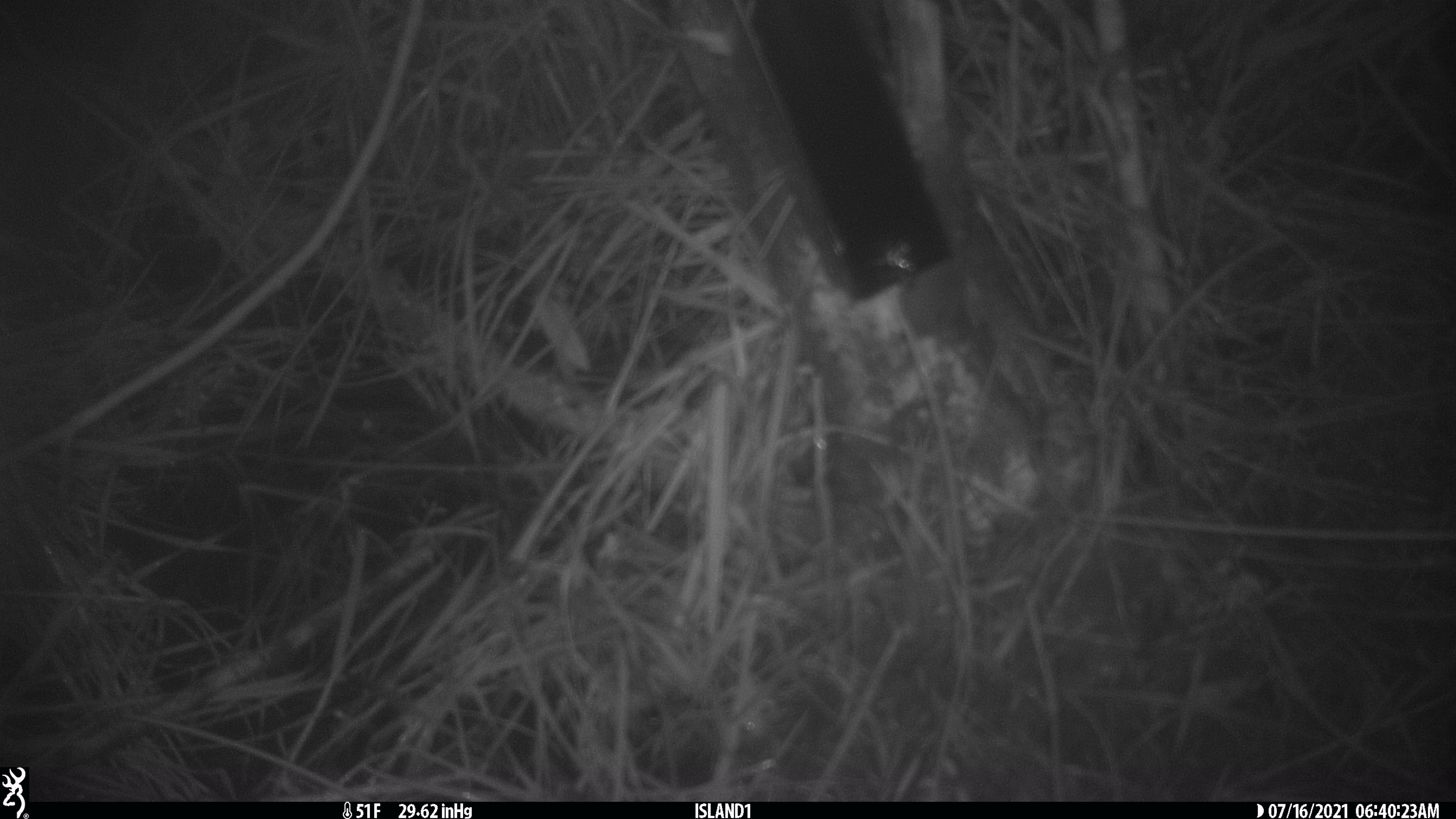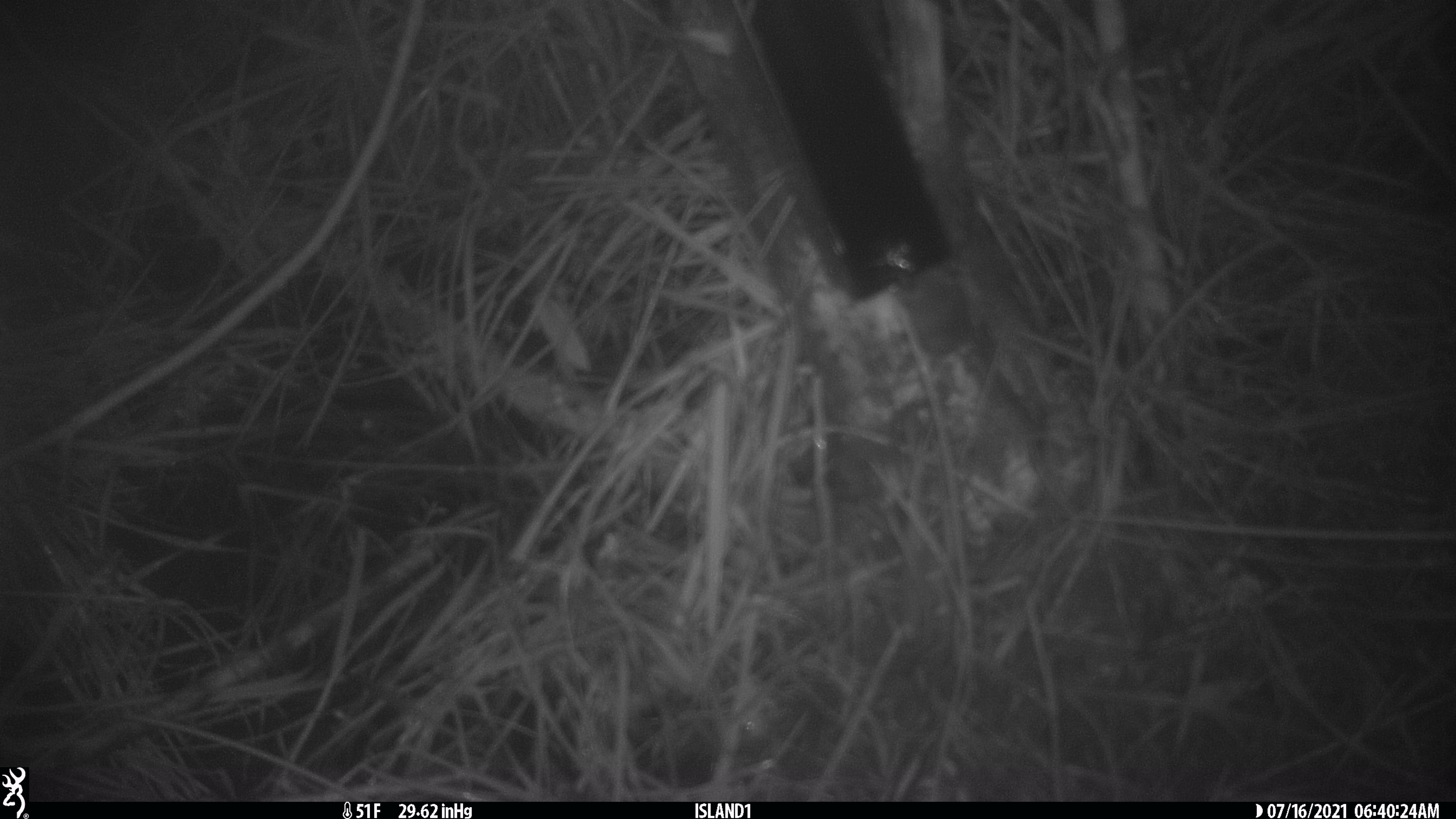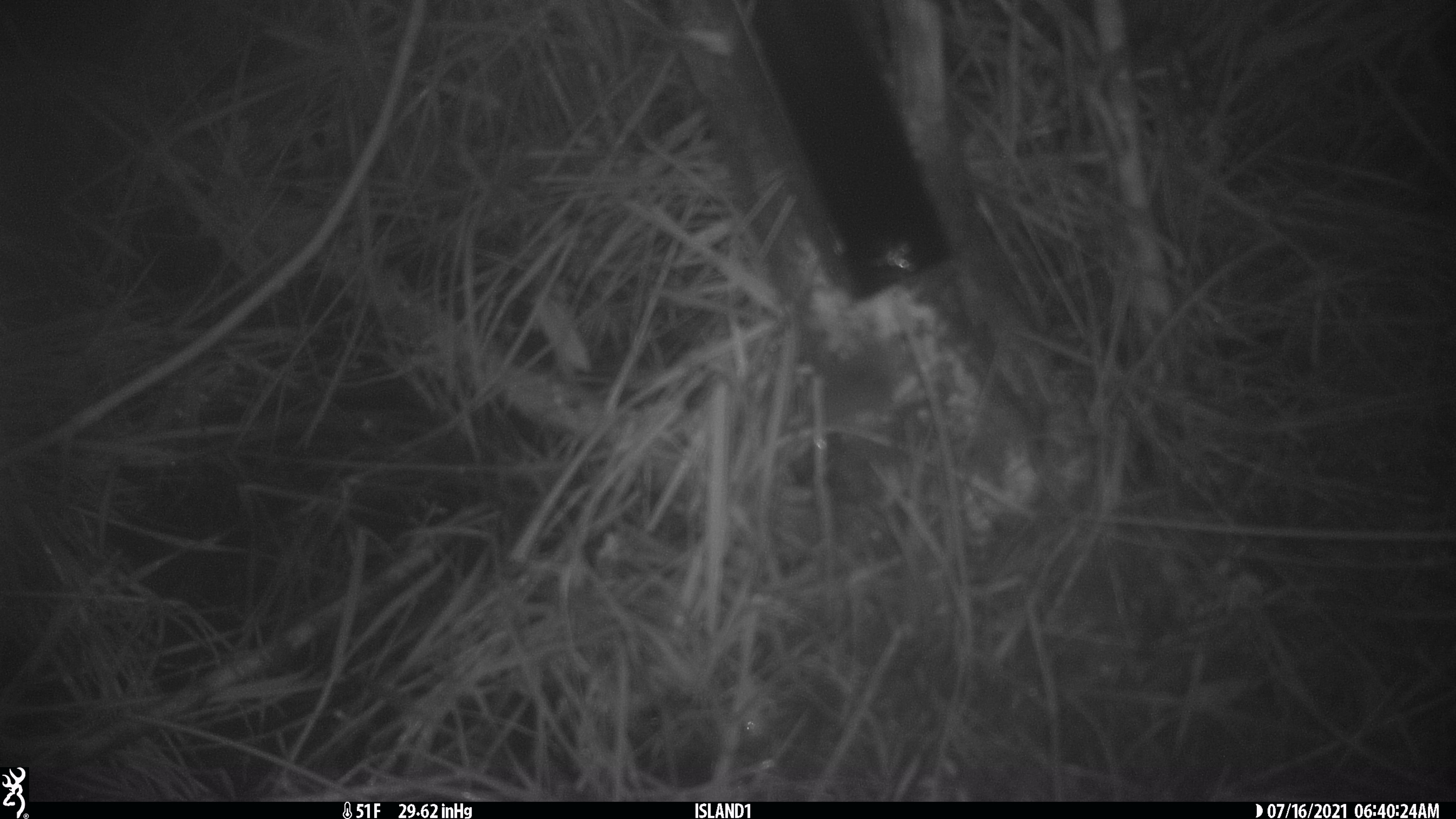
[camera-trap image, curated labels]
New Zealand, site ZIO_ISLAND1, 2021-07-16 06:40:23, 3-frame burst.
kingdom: Animalia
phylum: Chordata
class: Mammalia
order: Rodentia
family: Muridae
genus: Mus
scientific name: Mus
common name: mouse